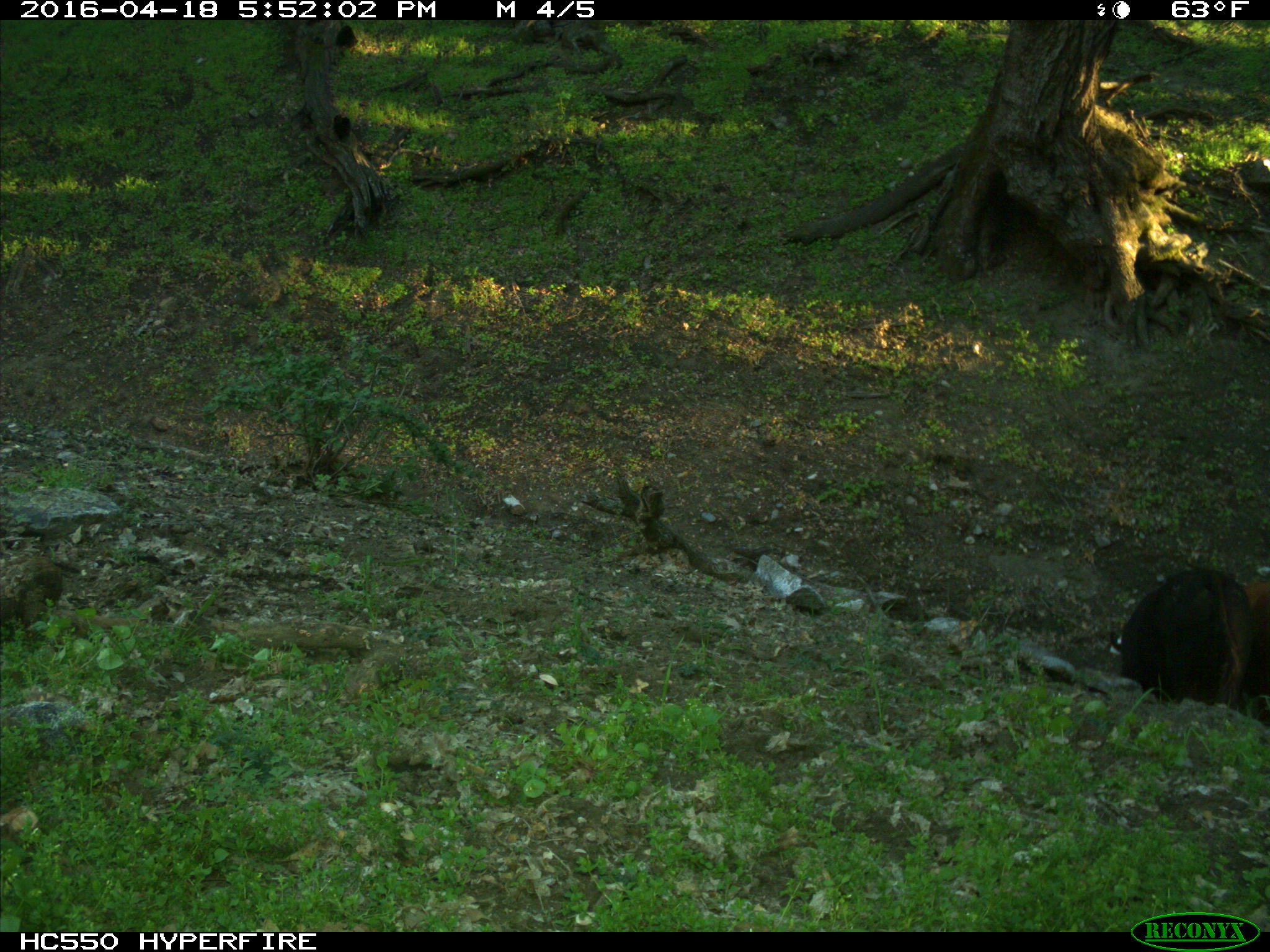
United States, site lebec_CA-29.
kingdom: Animalia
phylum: Chordata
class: Mammalia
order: Artiodactyla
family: Bovidae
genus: Bos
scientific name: Bos taurus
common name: domestic cow